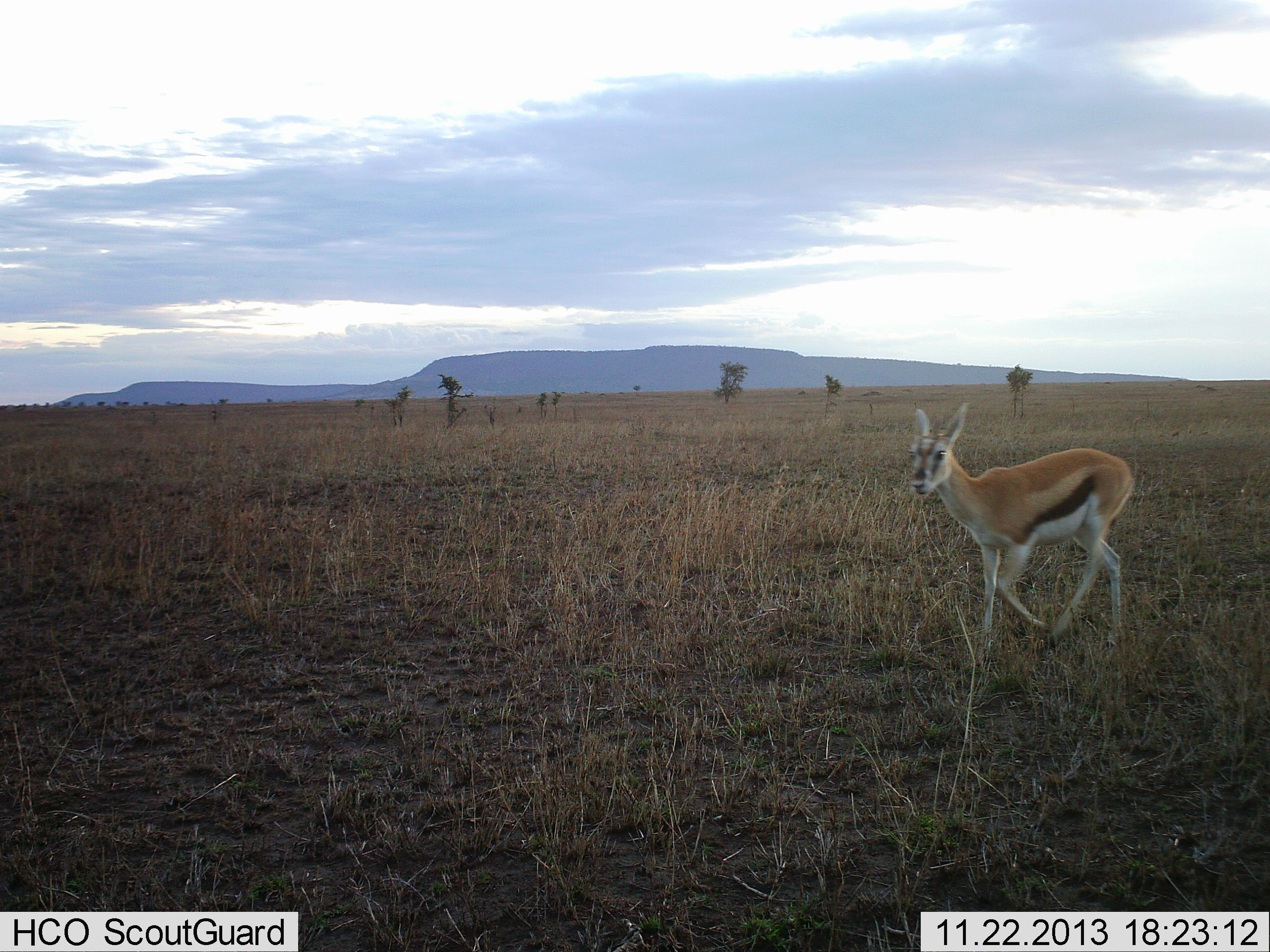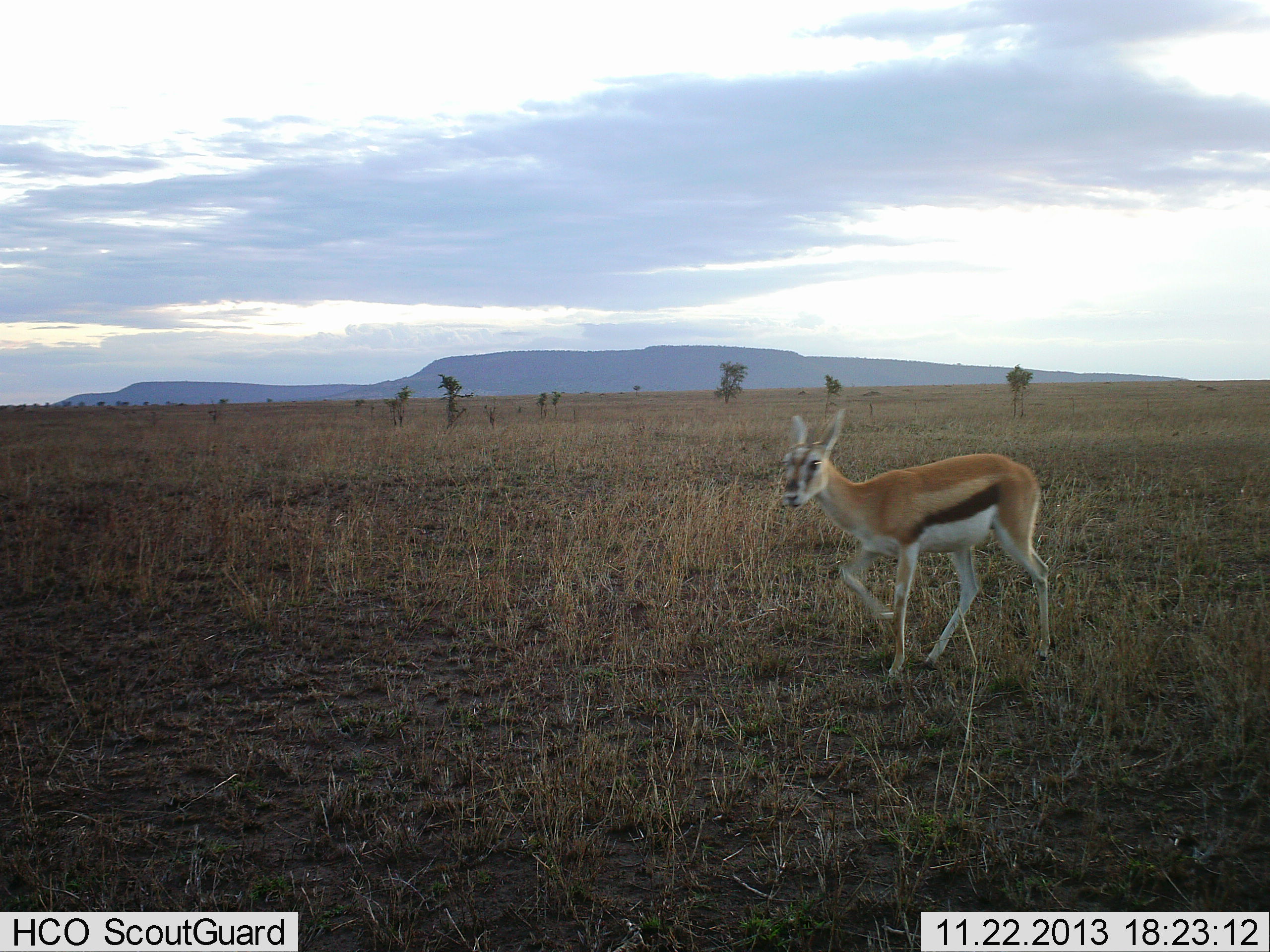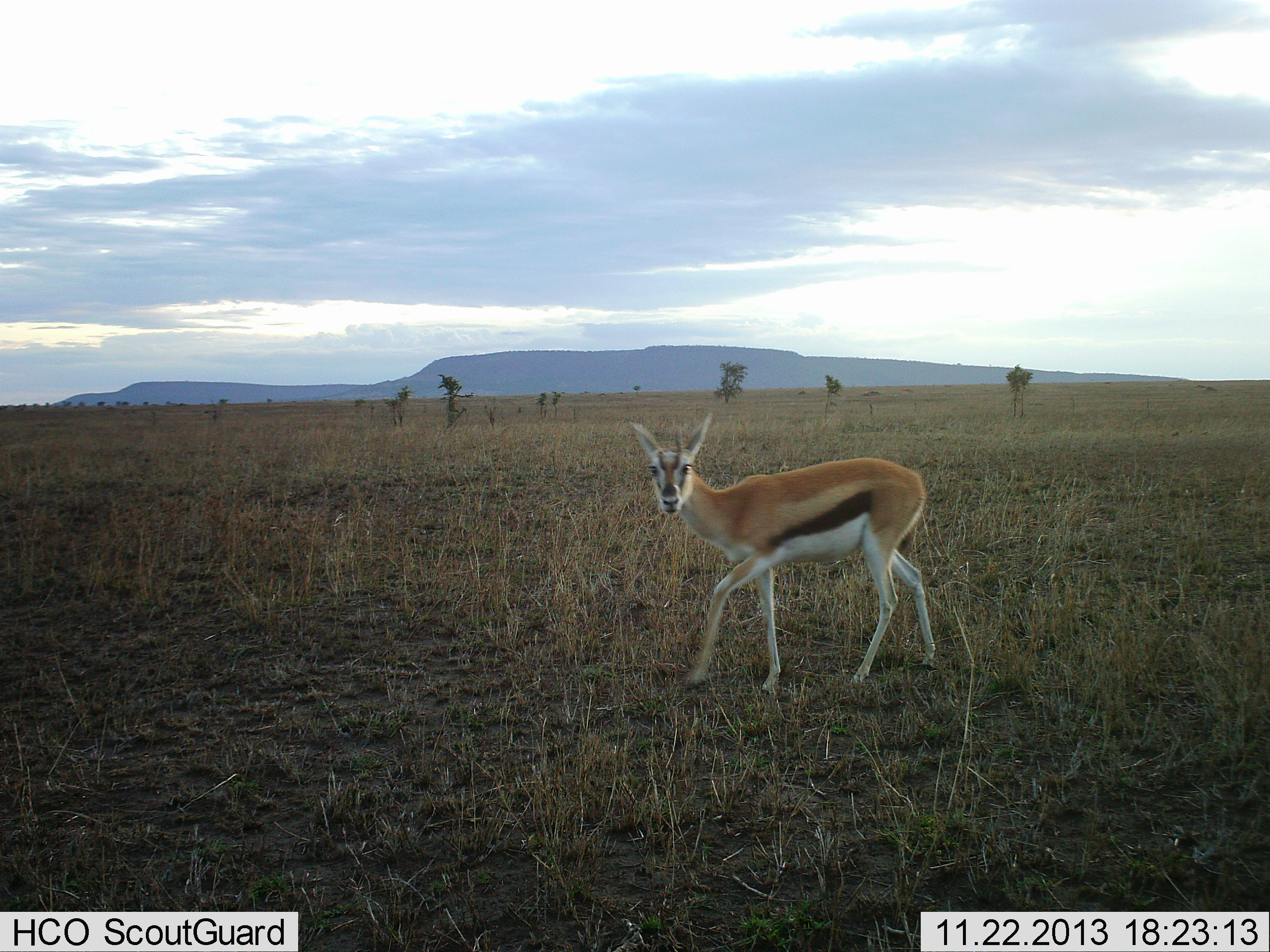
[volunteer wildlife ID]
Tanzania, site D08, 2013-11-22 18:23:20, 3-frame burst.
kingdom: Animalia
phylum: Chordata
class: Mammalia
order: Artiodactyla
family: Bovidae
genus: Eudorcas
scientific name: Eudorcas thomsonii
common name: thomson's gazelle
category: gazellethomsons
Gazellethomsons (thomson's gazelle) (Eudorcas thomsonii), count 1. Behavior (volunteer vote fractions): standing 10%, resting 0%, moving 90%, interacting 0%. Young present (vote fraction): 30%. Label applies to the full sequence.